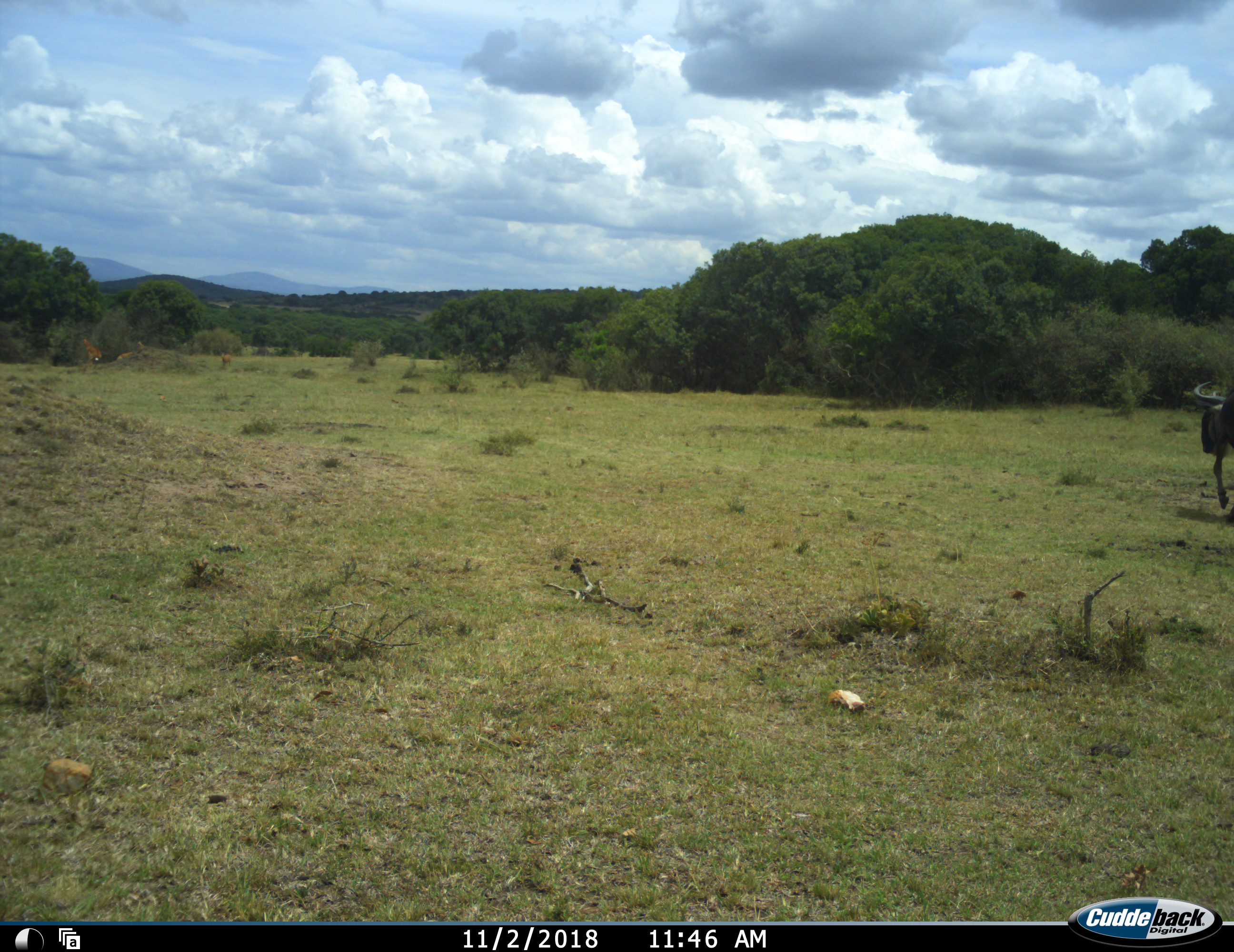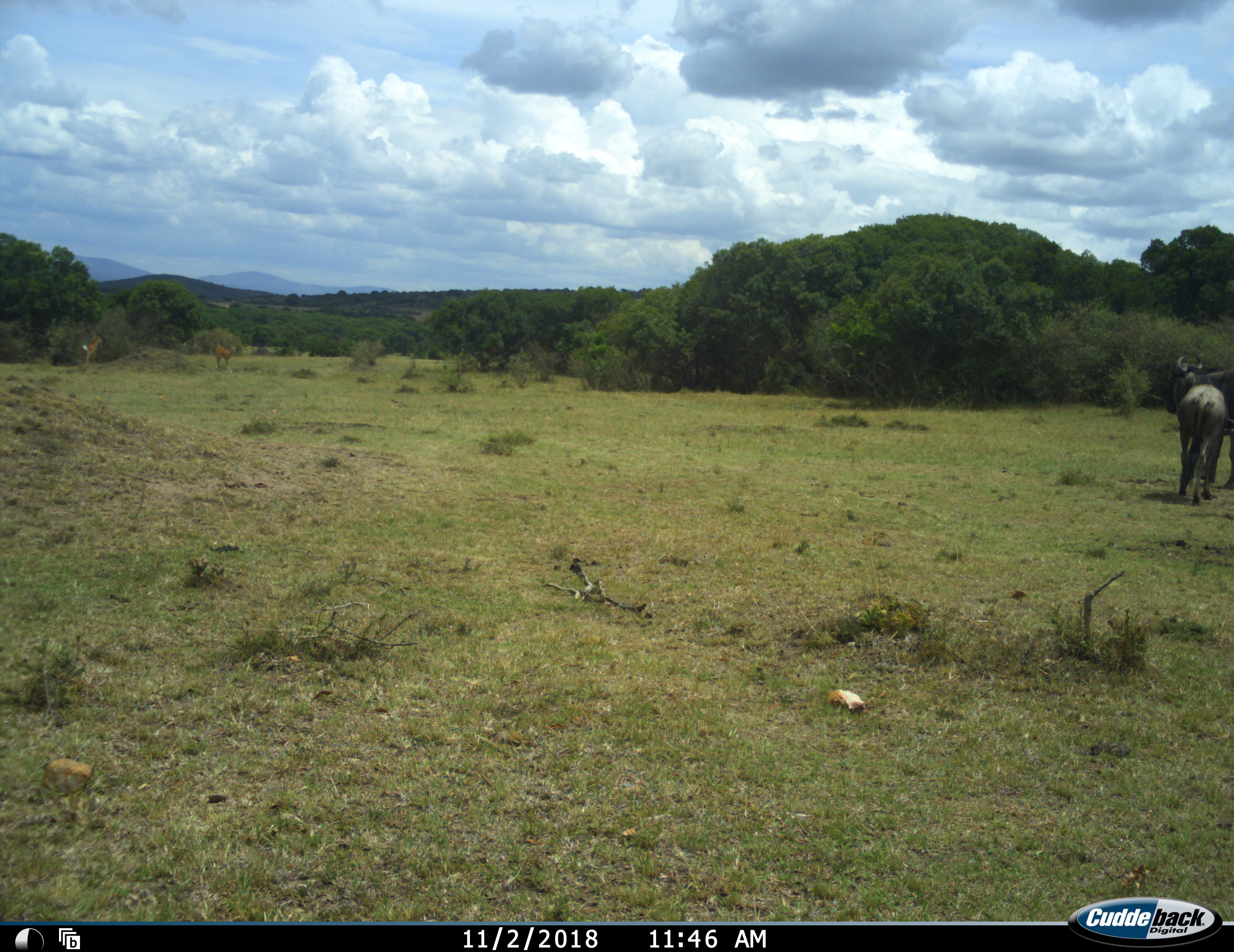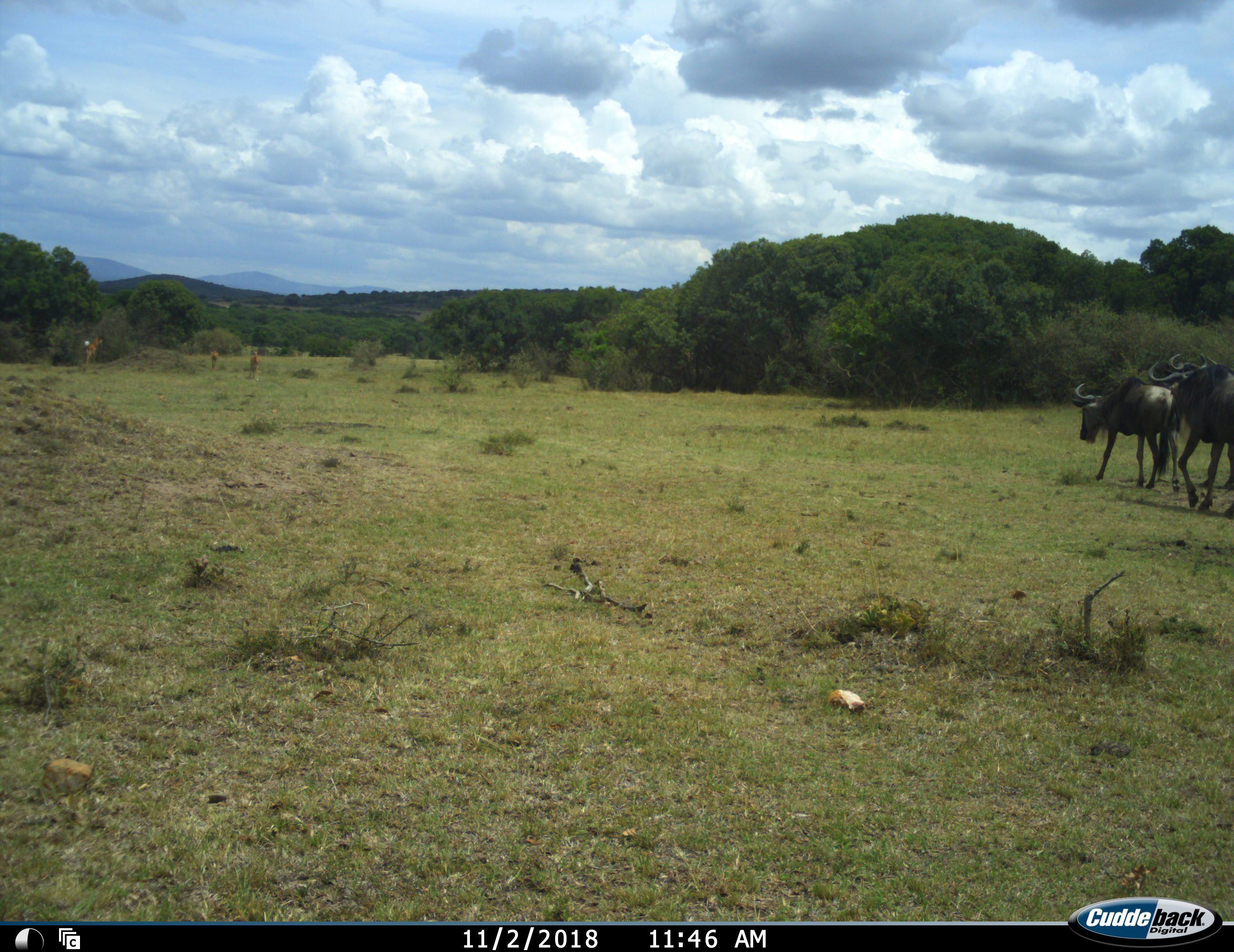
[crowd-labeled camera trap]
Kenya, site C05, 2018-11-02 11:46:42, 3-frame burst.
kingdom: Animalia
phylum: Chordata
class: Mammalia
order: Artiodactyla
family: Bovidae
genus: Connochaetes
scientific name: Connochaetes taurinus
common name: common wildebeest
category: wildebeest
Wildebeest (common wildebeest) (Connochaetes taurinus), count 3. Behavior (volunteer vote fractions): standing 0%, resting 0%, moving 100%, interacting 22%. Young present (vote fraction): 0%. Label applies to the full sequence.